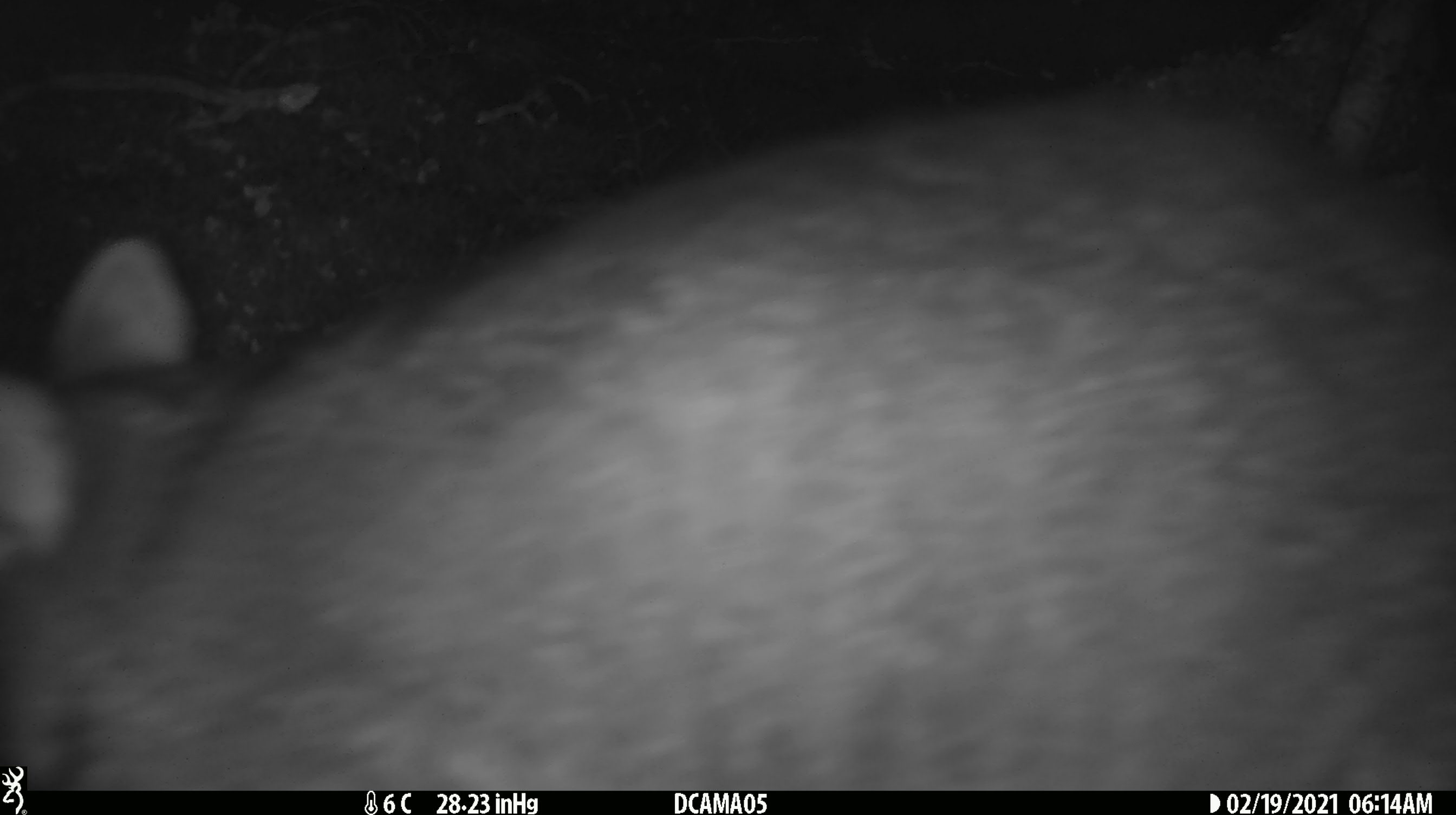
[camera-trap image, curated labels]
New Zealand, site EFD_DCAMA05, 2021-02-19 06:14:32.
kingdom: Animalia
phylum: Chordata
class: Mammalia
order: Diprotodontia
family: Phalangeridae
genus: Trichosurus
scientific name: Trichosurus vulpecula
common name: common brushtail possum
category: possum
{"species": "possum (common brushtail possum) (Trichosurus vulpecula)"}